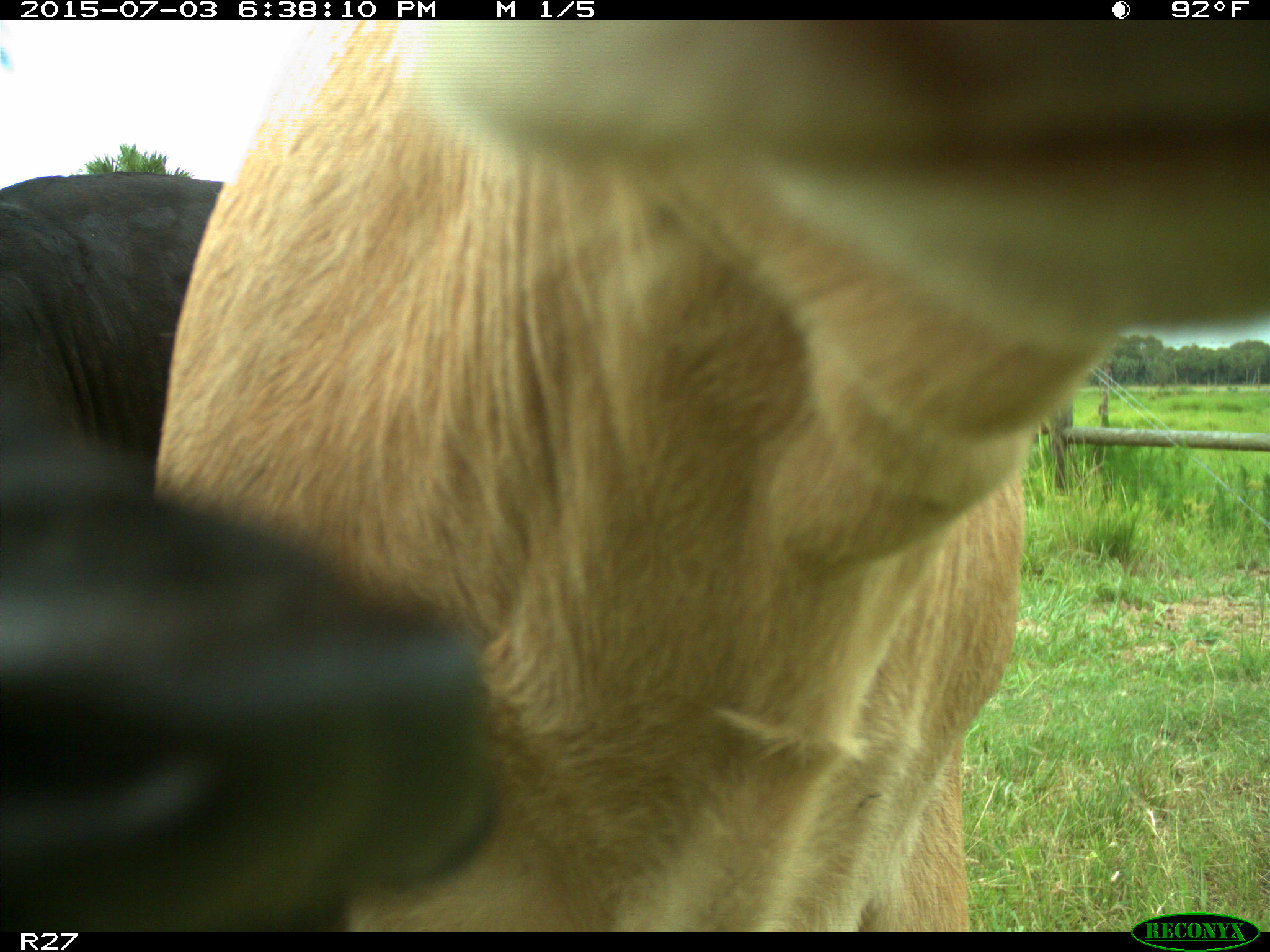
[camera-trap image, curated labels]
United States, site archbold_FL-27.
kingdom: Animalia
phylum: Chordata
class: Mammalia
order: Artiodactyla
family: Bovidae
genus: Bos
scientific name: Bos taurus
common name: domestic cow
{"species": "Bos taurus (domestic cow)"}